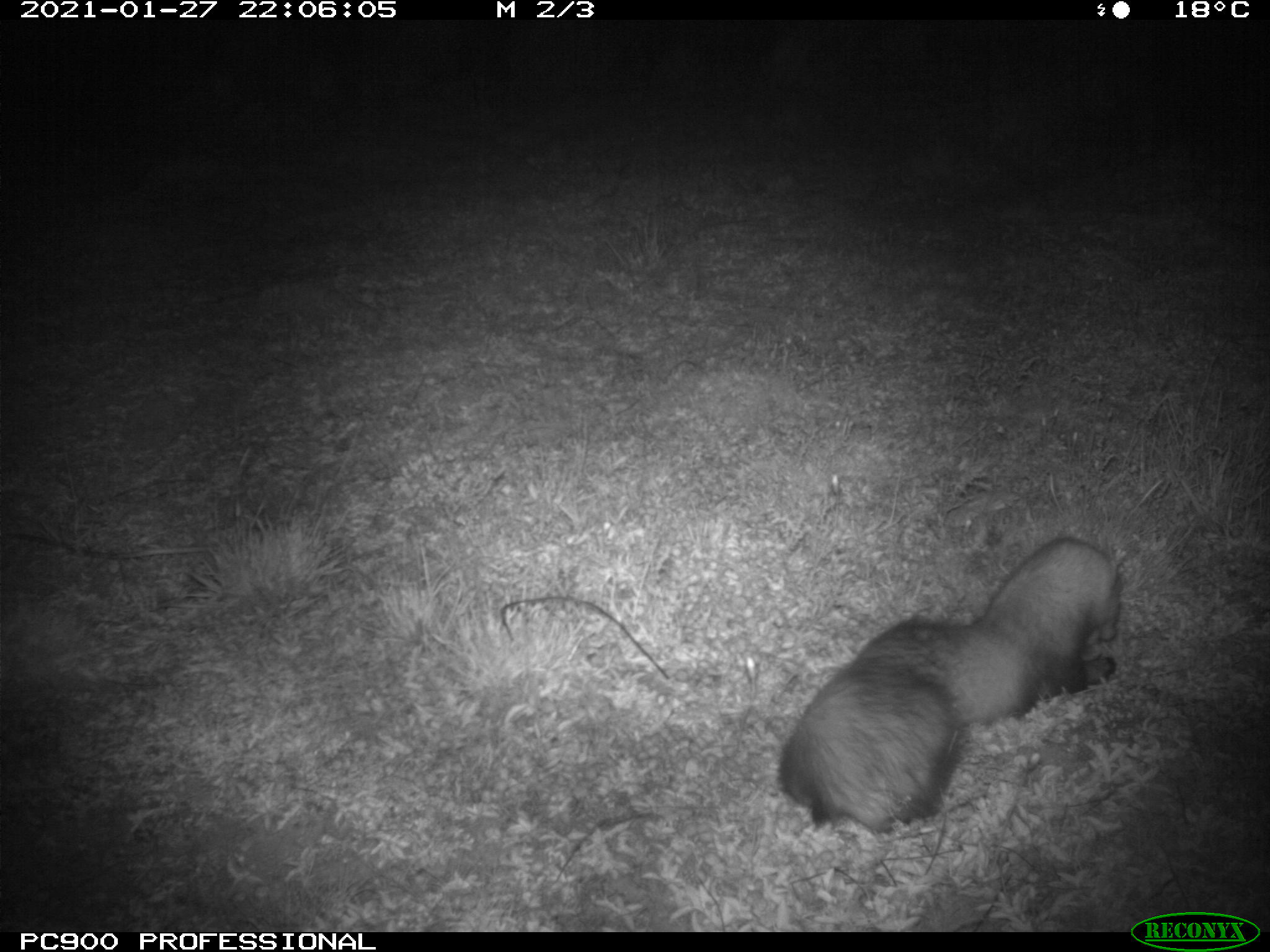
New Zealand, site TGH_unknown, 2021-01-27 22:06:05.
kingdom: Animalia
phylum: Chordata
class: Mammalia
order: Carnivora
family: Mustelidae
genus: Mustela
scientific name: Mustela furo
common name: ferret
Ferret (Mustela furo).